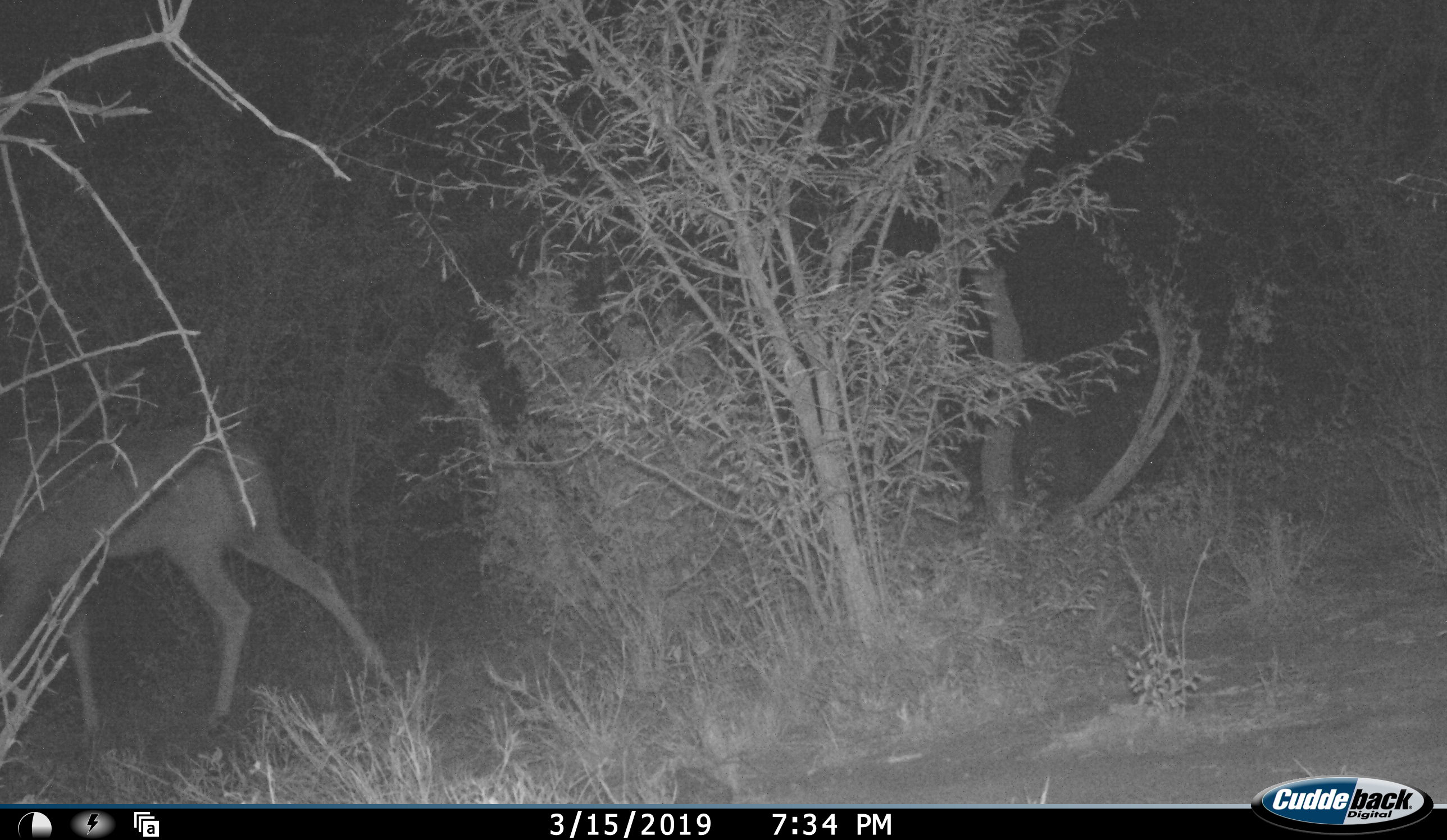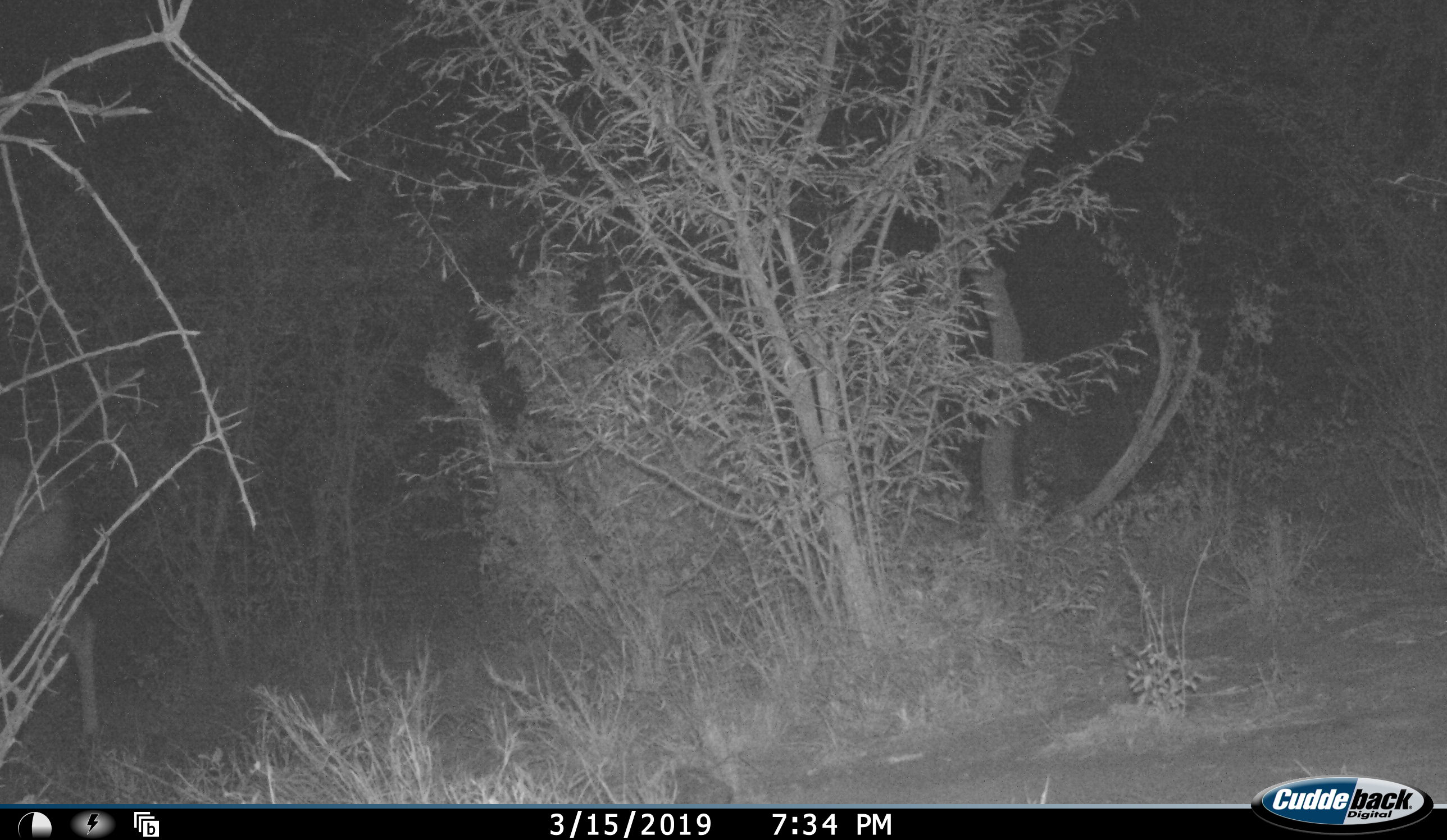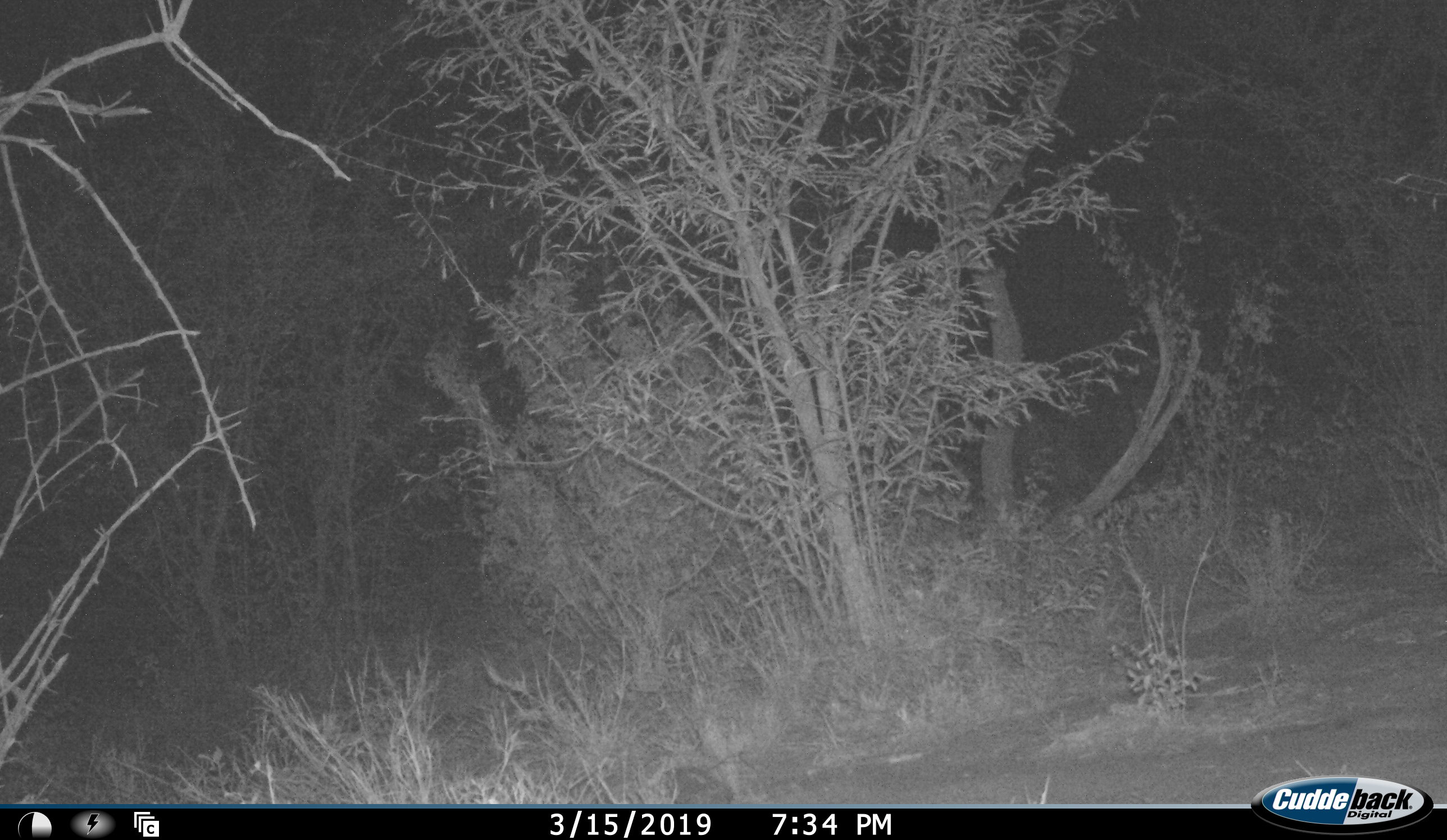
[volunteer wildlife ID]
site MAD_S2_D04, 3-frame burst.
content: unidentified animal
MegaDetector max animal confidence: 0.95